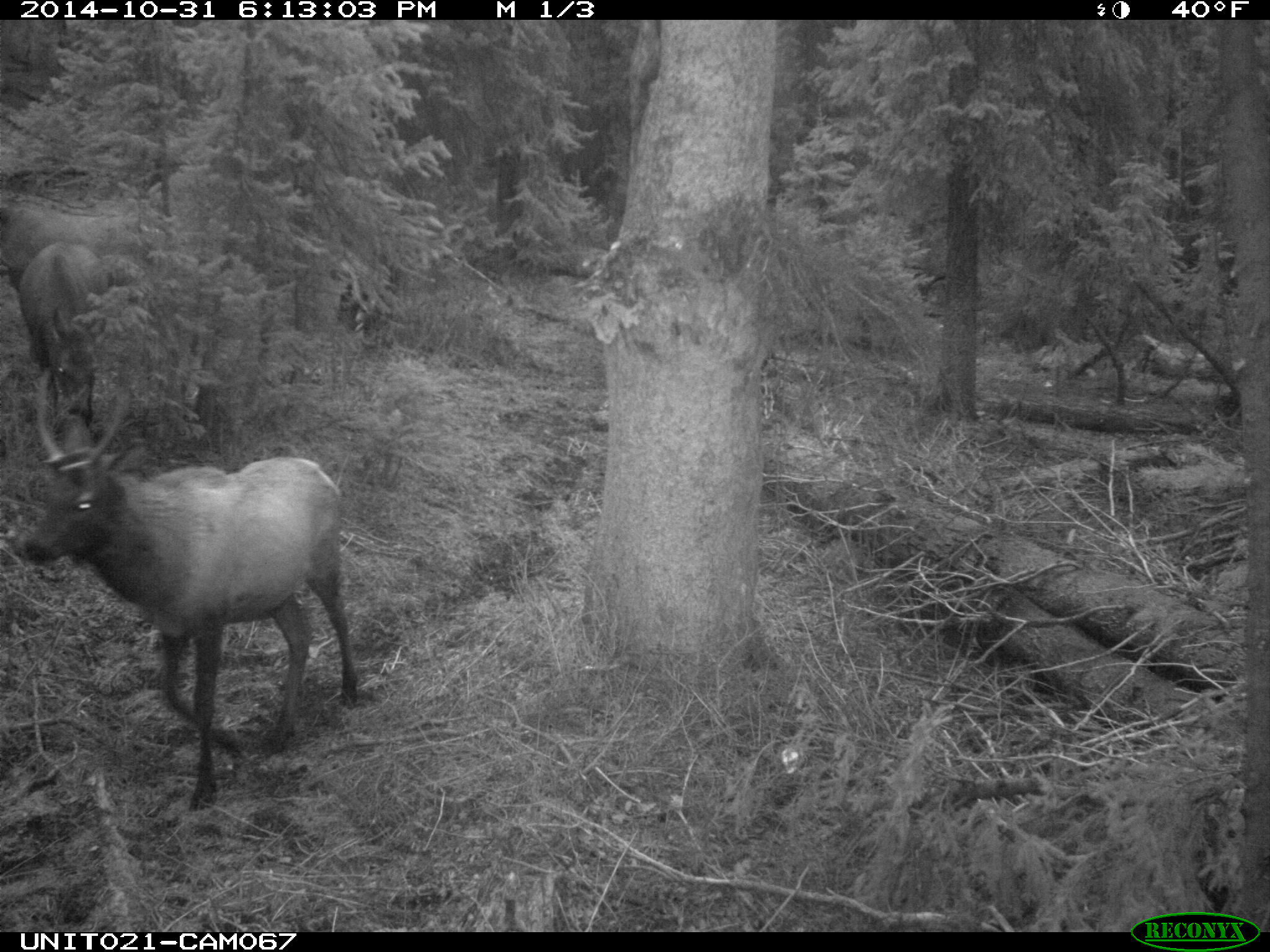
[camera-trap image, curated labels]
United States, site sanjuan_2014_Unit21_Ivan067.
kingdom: Animalia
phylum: Chordata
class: Mammalia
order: Artiodactyla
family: Cervidae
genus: Cervus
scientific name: Cervus elaphus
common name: red deer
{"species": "Cervus elaphus (red deer)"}